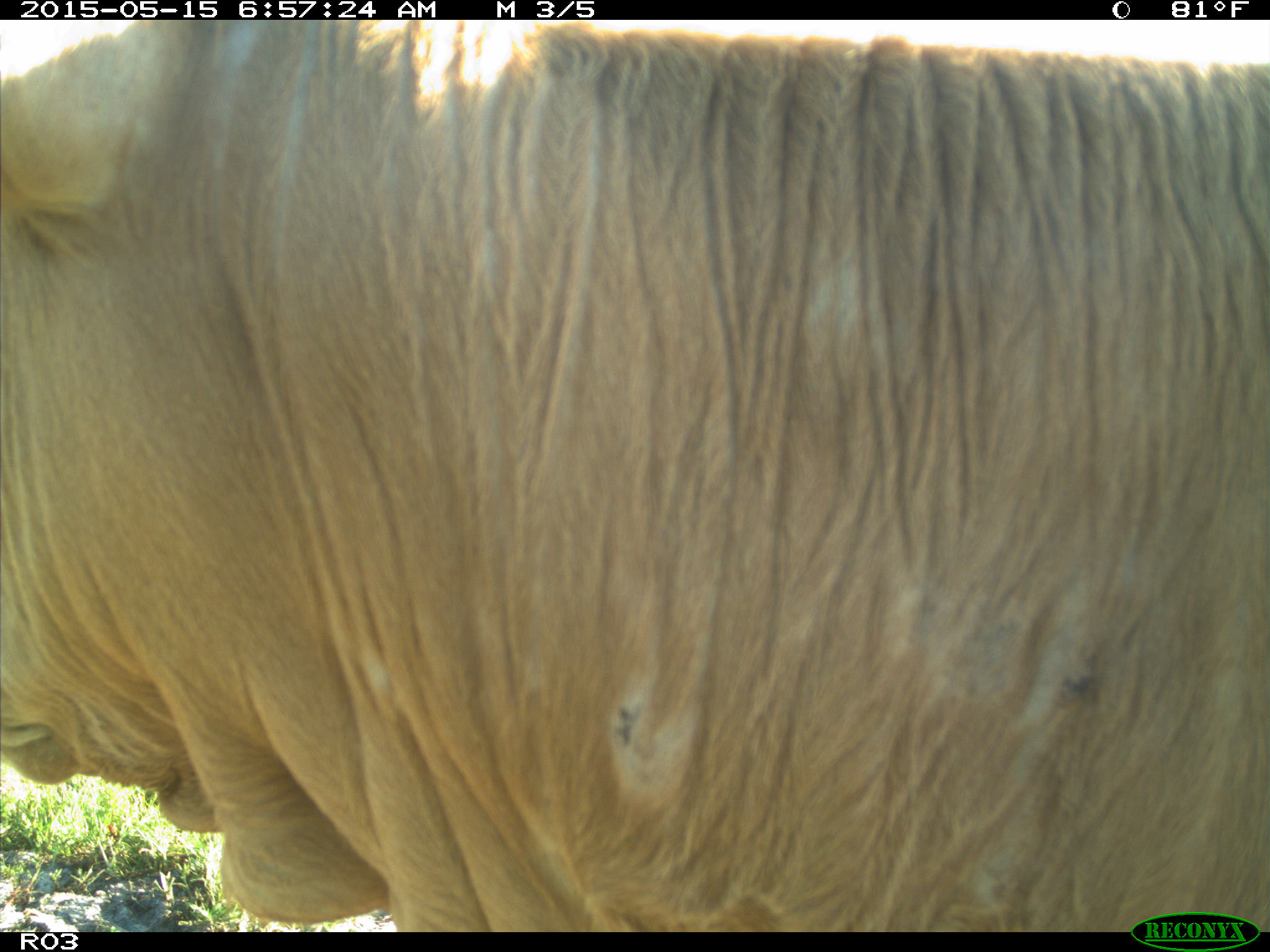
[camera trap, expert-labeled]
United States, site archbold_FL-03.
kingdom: Animalia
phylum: Chordata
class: Mammalia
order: Artiodactyla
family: Bovidae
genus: Bos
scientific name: Bos taurus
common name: domestic cow